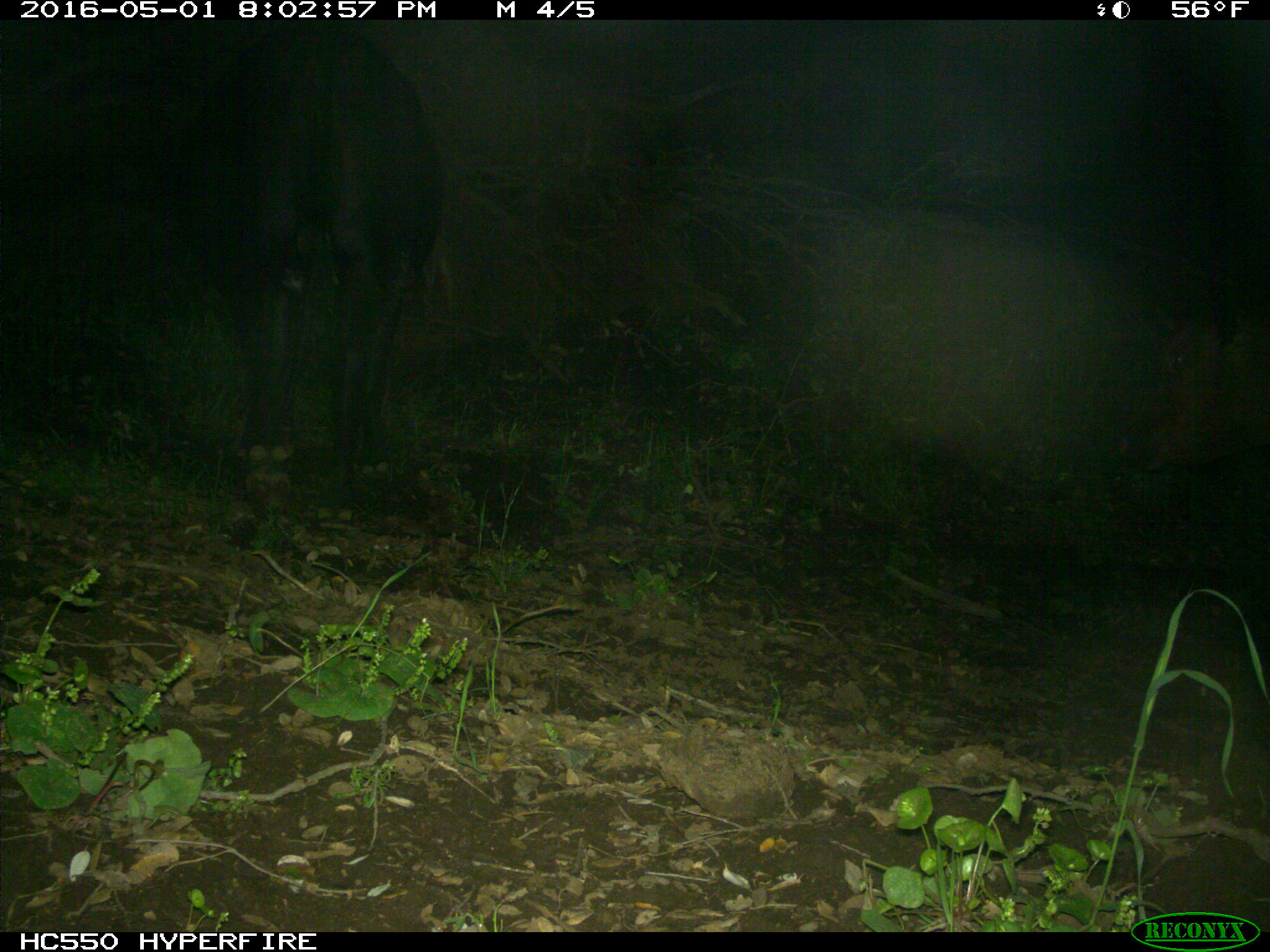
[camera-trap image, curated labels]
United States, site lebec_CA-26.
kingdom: Animalia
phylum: Chordata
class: Mammalia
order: Artiodactyla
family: Bovidae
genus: Bos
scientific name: Bos taurus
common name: domestic cow